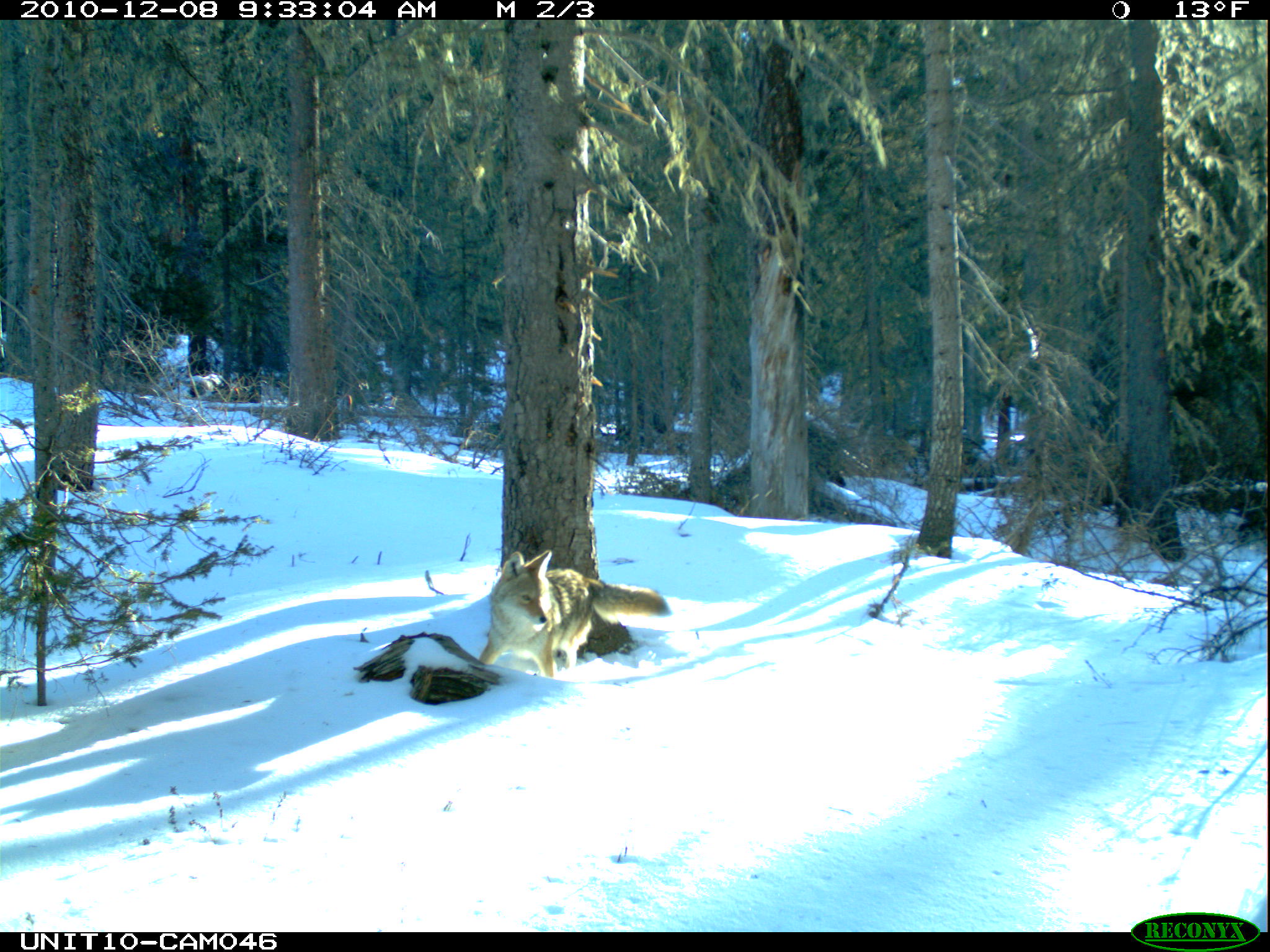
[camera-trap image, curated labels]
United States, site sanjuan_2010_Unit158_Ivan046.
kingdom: Animalia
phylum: Chordata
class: Mammalia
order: Carnivora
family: Canidae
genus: Canis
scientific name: Canis latrans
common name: coyote